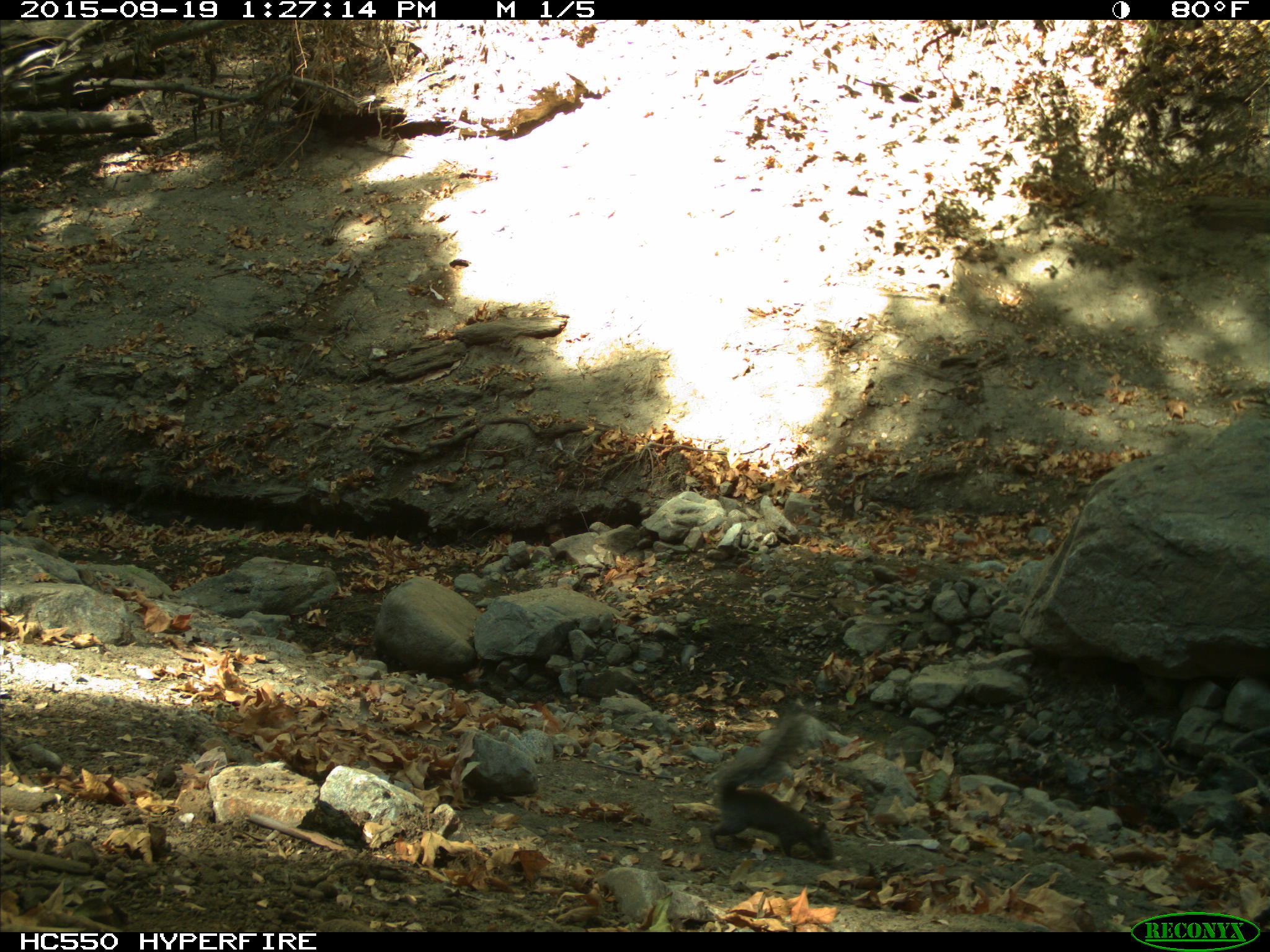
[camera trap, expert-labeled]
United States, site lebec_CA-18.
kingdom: Animalia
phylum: Chordata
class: Mammalia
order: Rodentia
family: Sciuridae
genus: Sciurus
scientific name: Sciurus carolinensis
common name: eastern gray squirrel